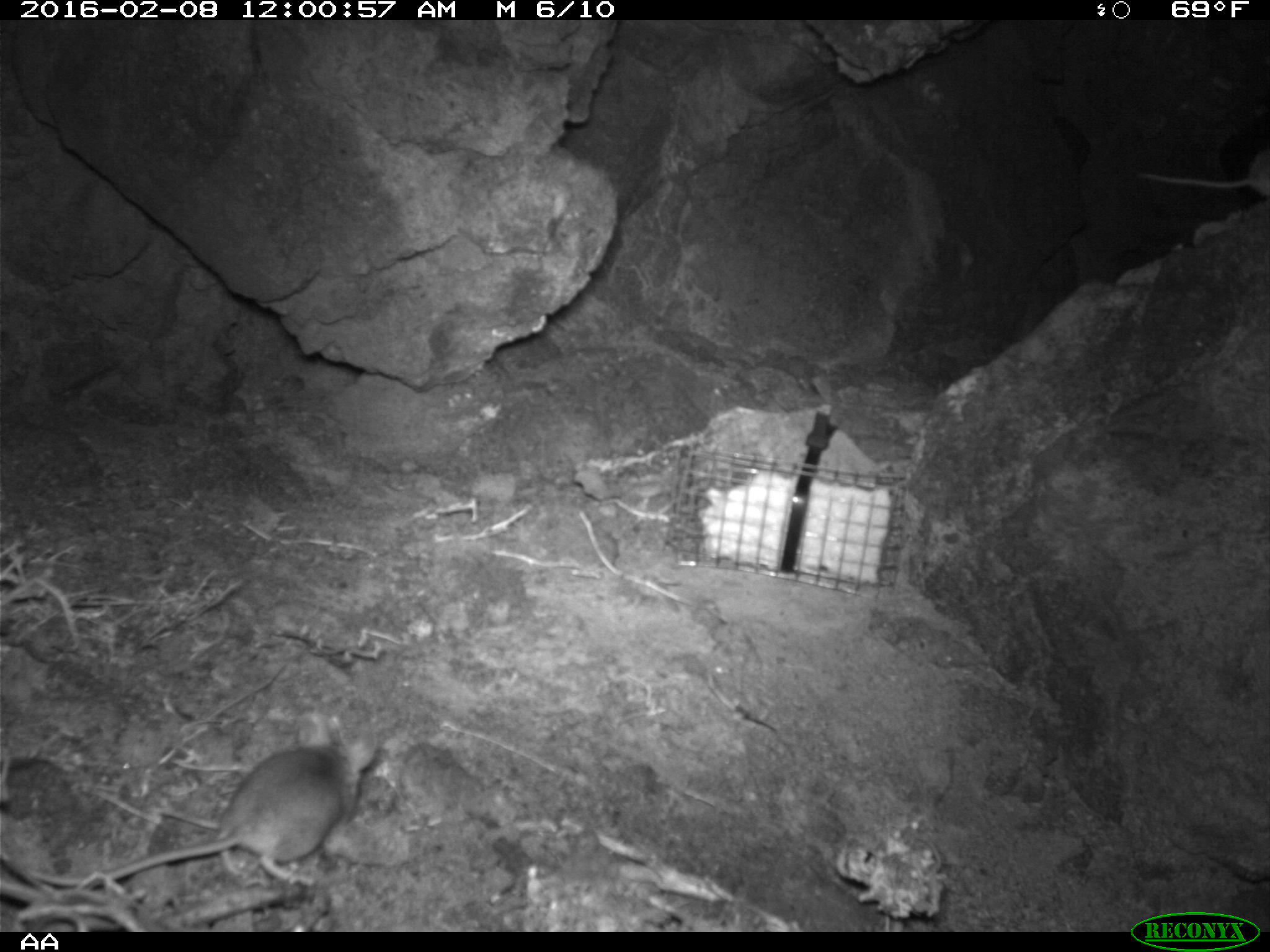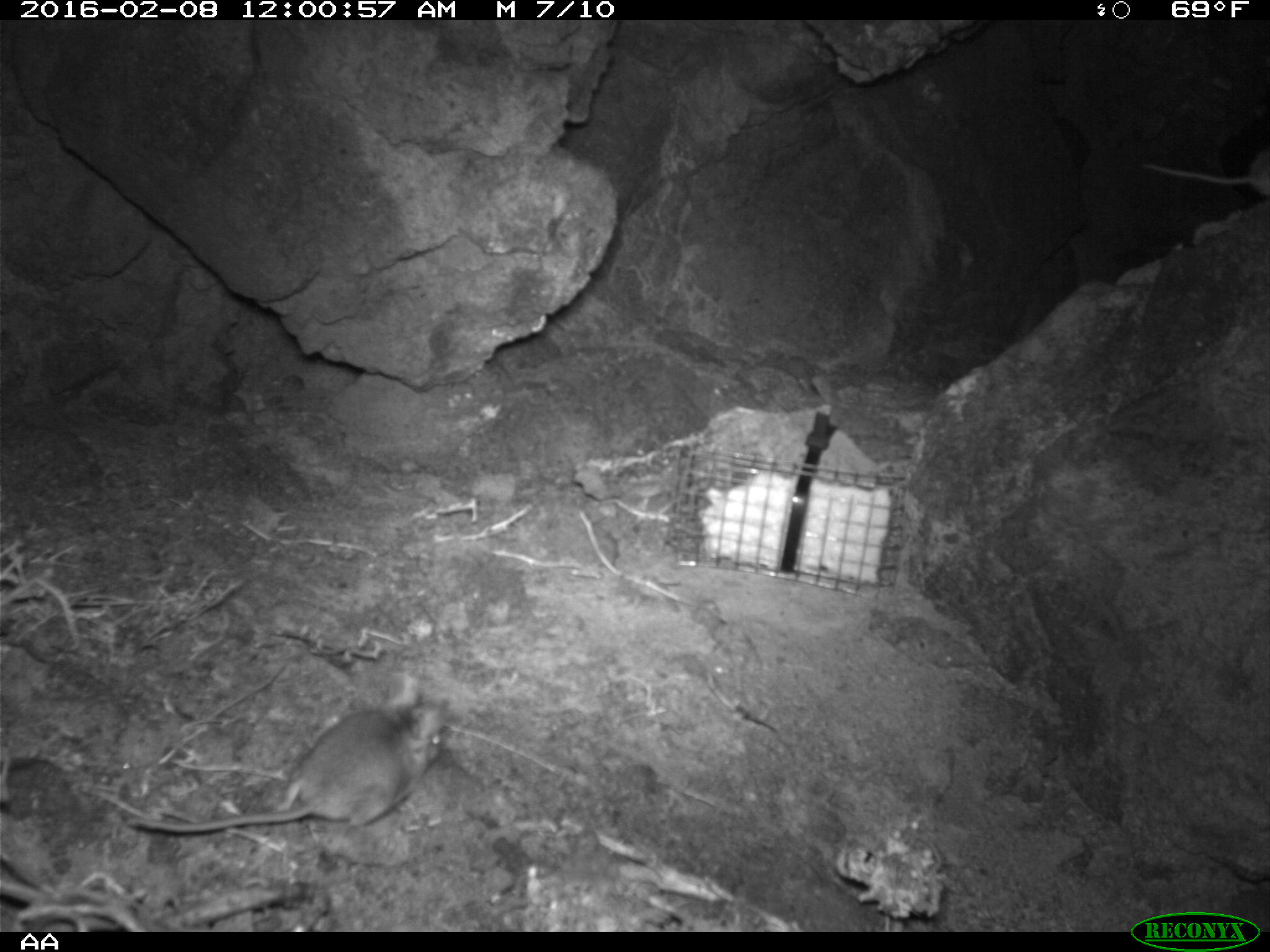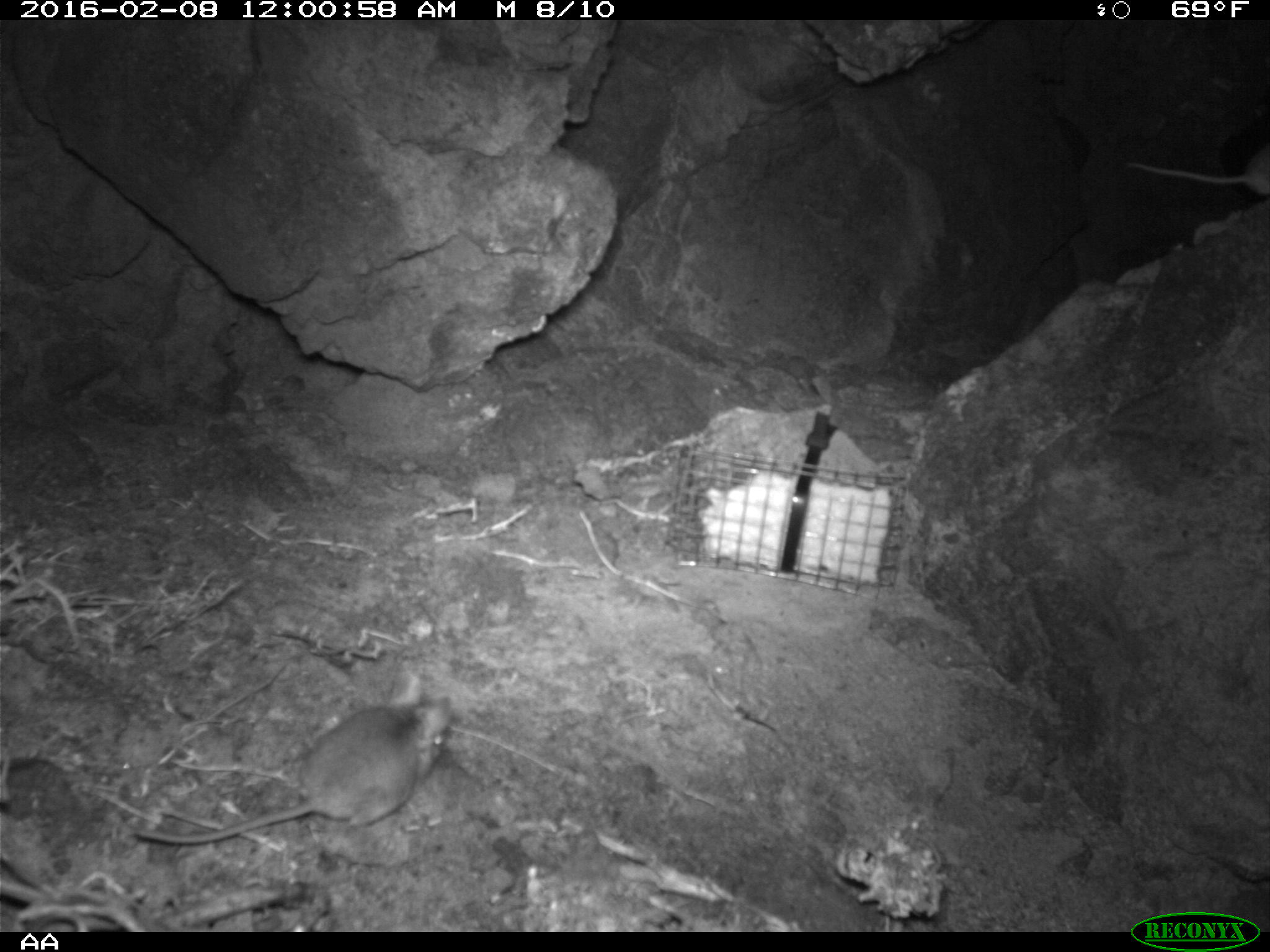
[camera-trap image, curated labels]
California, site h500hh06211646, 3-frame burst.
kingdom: Animalia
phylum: Chordata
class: Mammalia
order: Rodentia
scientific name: Rodentia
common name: rodent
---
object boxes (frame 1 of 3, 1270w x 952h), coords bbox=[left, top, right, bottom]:
rodent: bbox=[38, 716, 374, 887]; bbox=[1135, 144, 1269, 196]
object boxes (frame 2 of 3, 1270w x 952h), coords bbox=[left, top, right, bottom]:
rodent: bbox=[130, 674, 444, 833]; bbox=[1141, 147, 1269, 195]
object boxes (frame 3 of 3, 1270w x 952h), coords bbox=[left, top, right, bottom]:
rodent: bbox=[135, 681, 451, 843]; bbox=[1124, 143, 1269, 193]